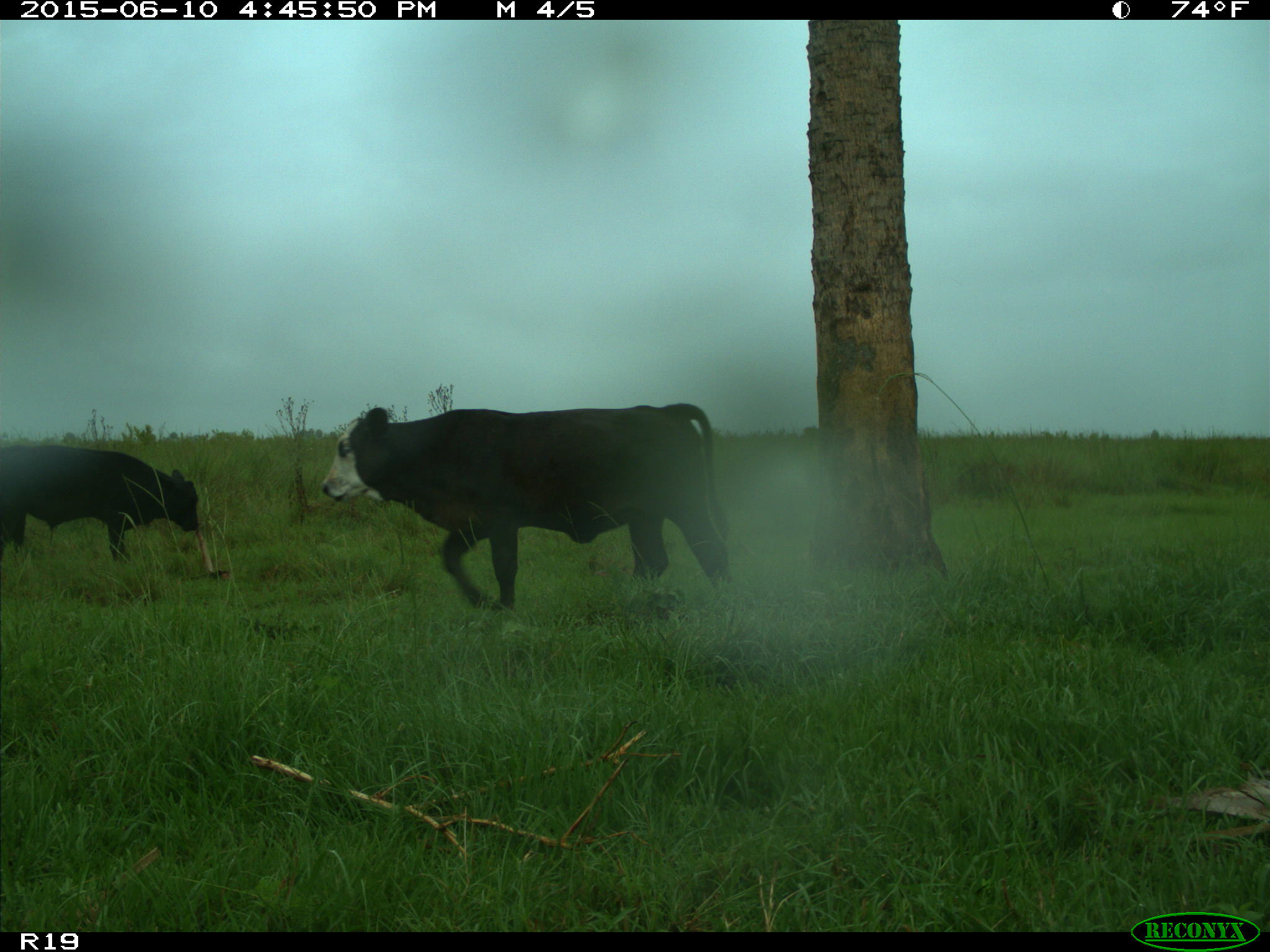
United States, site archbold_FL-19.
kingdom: Animalia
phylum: Chordata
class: Mammalia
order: Artiodactyla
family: Bovidae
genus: Bos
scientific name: Bos taurus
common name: domestic cow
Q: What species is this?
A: Bos taurus (domestic cow).